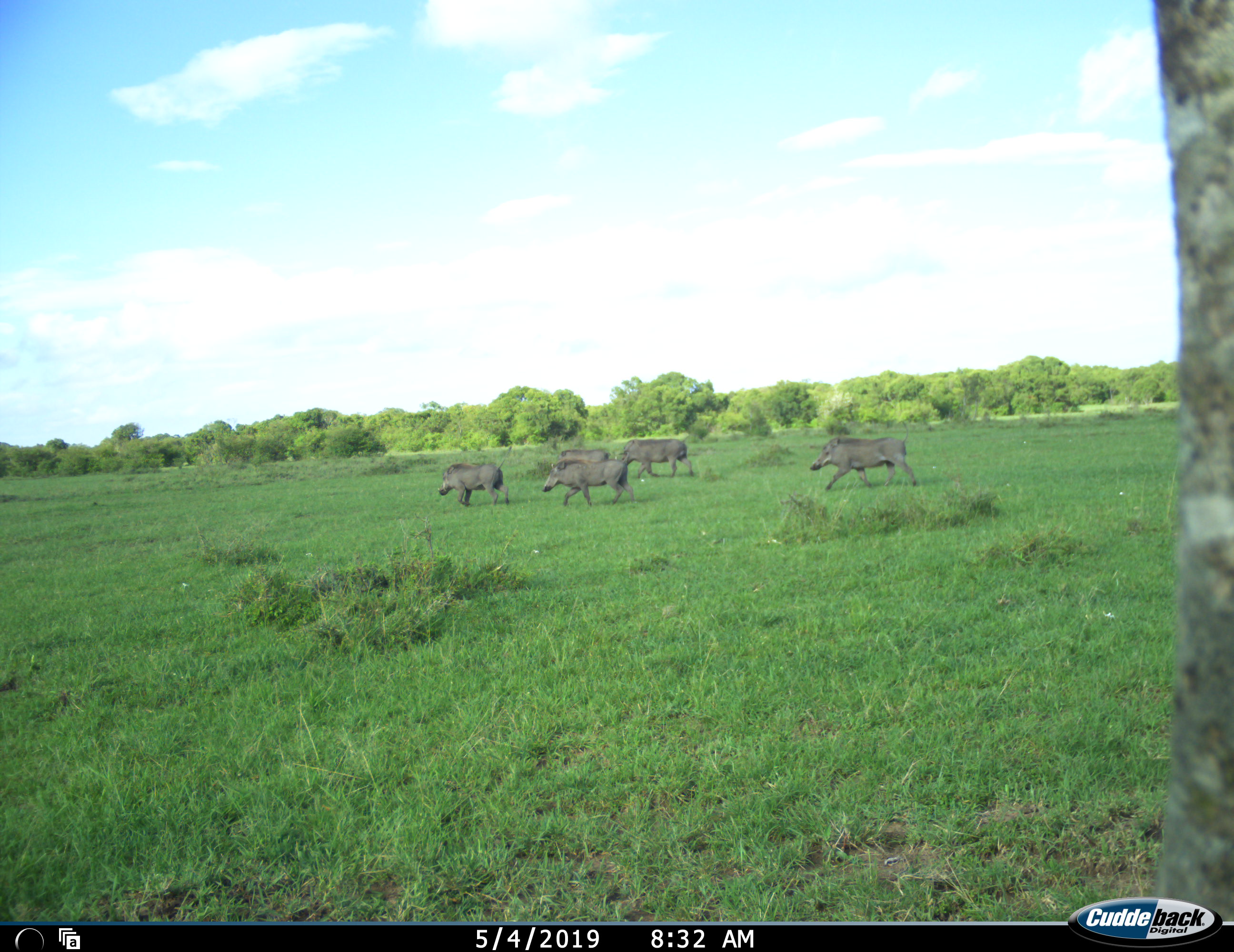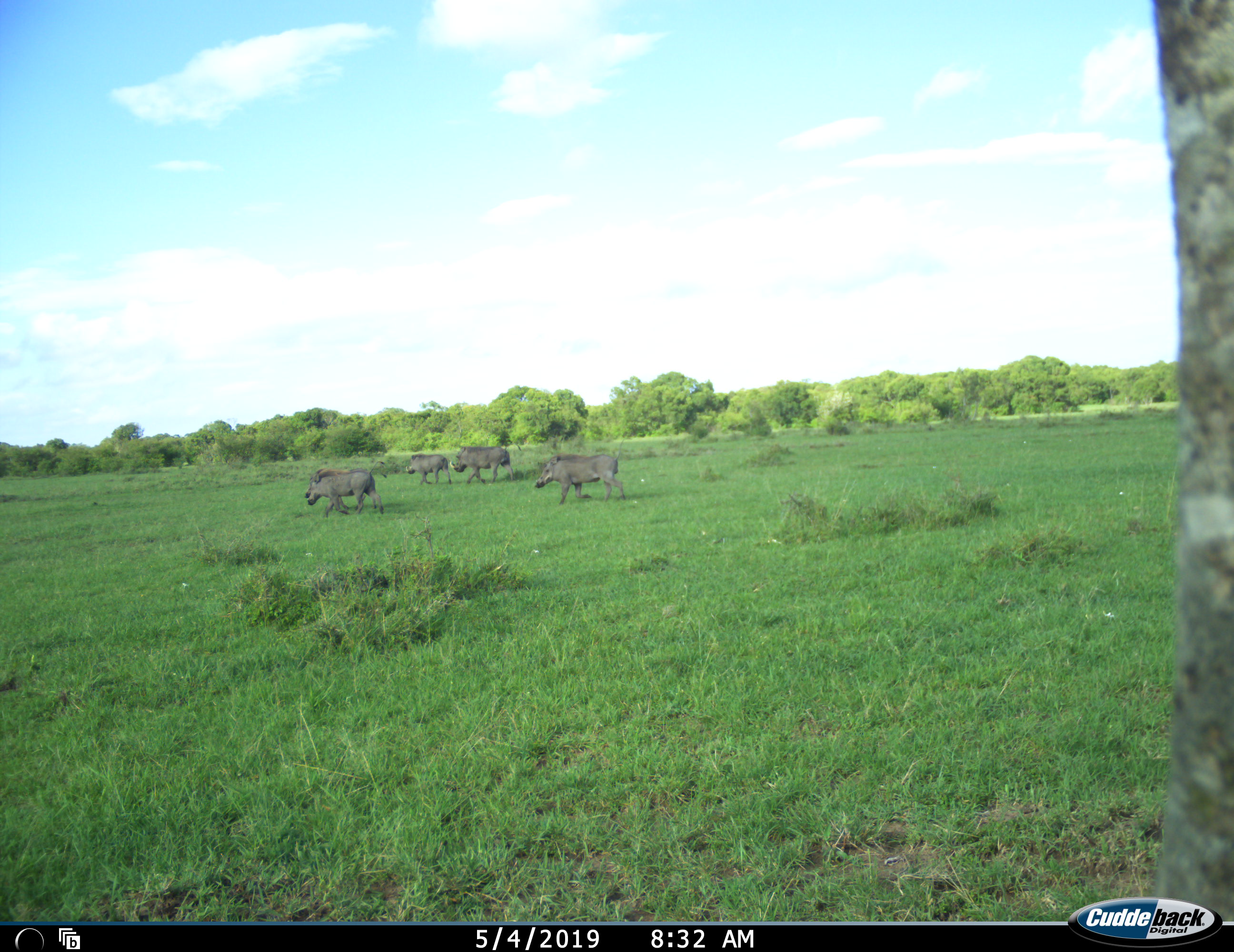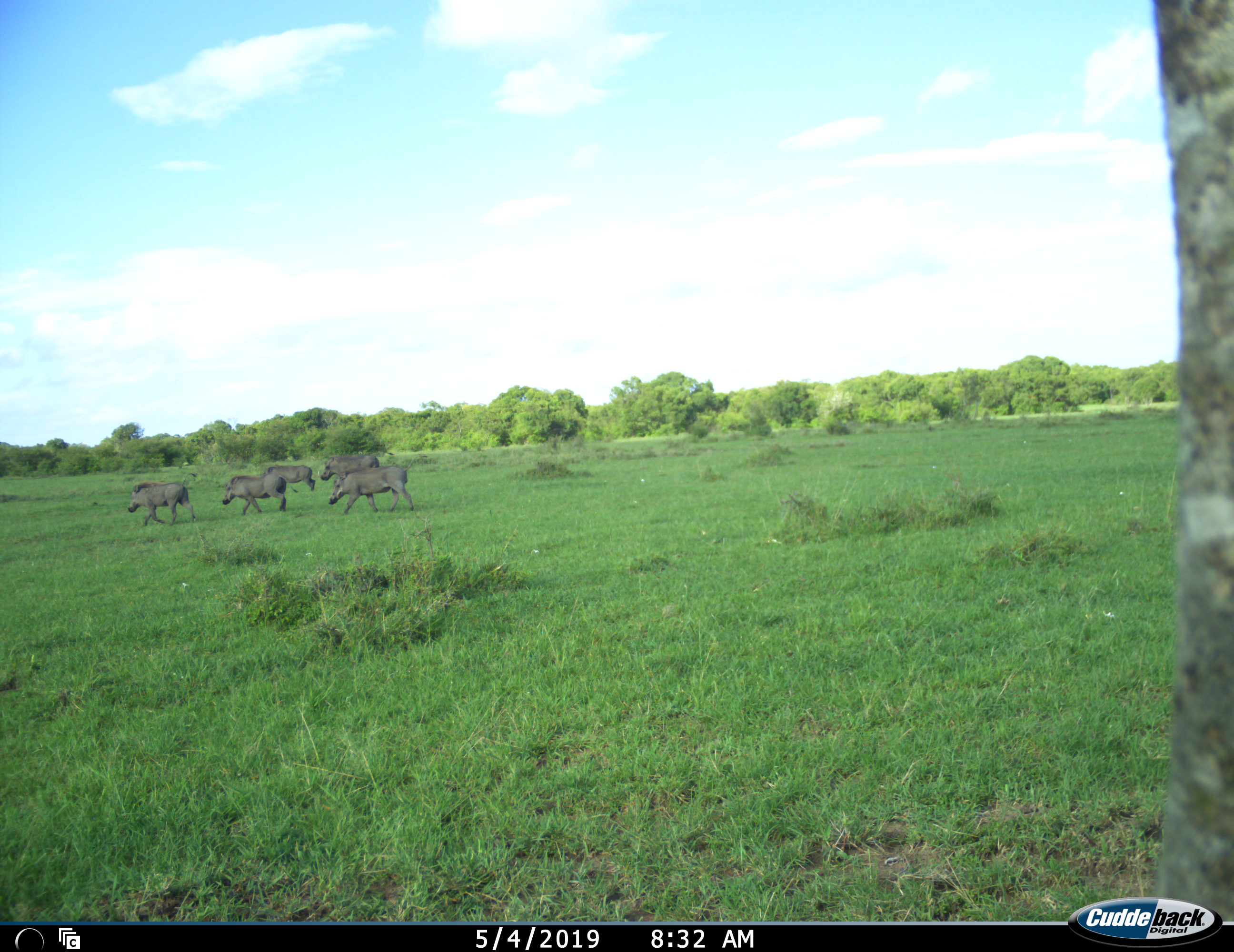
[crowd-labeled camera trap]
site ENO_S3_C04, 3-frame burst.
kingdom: Animalia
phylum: Chordata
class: Mammalia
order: Artiodactyla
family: Suidae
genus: Phacochoerus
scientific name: Phacochoerus africanus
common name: warthog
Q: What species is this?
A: Warthog (Phacochoerus africanus).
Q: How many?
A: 5.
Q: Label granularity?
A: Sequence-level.